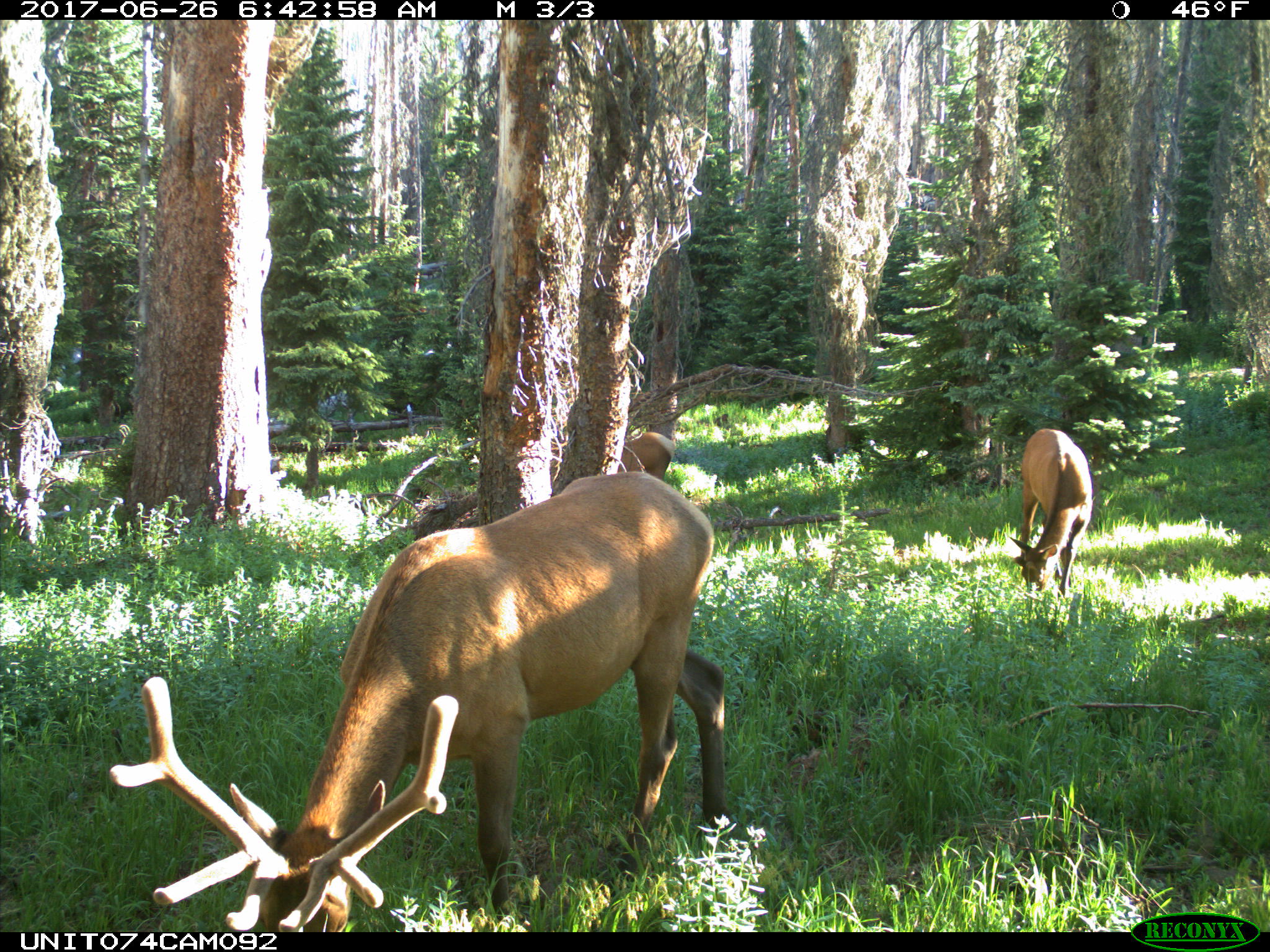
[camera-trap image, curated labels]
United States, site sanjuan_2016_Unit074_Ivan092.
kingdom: Animalia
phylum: Chordata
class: Mammalia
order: Artiodactyla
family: Cervidae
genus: Cervus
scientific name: Cervus elaphus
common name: red deer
Cervus elaphus (red deer).